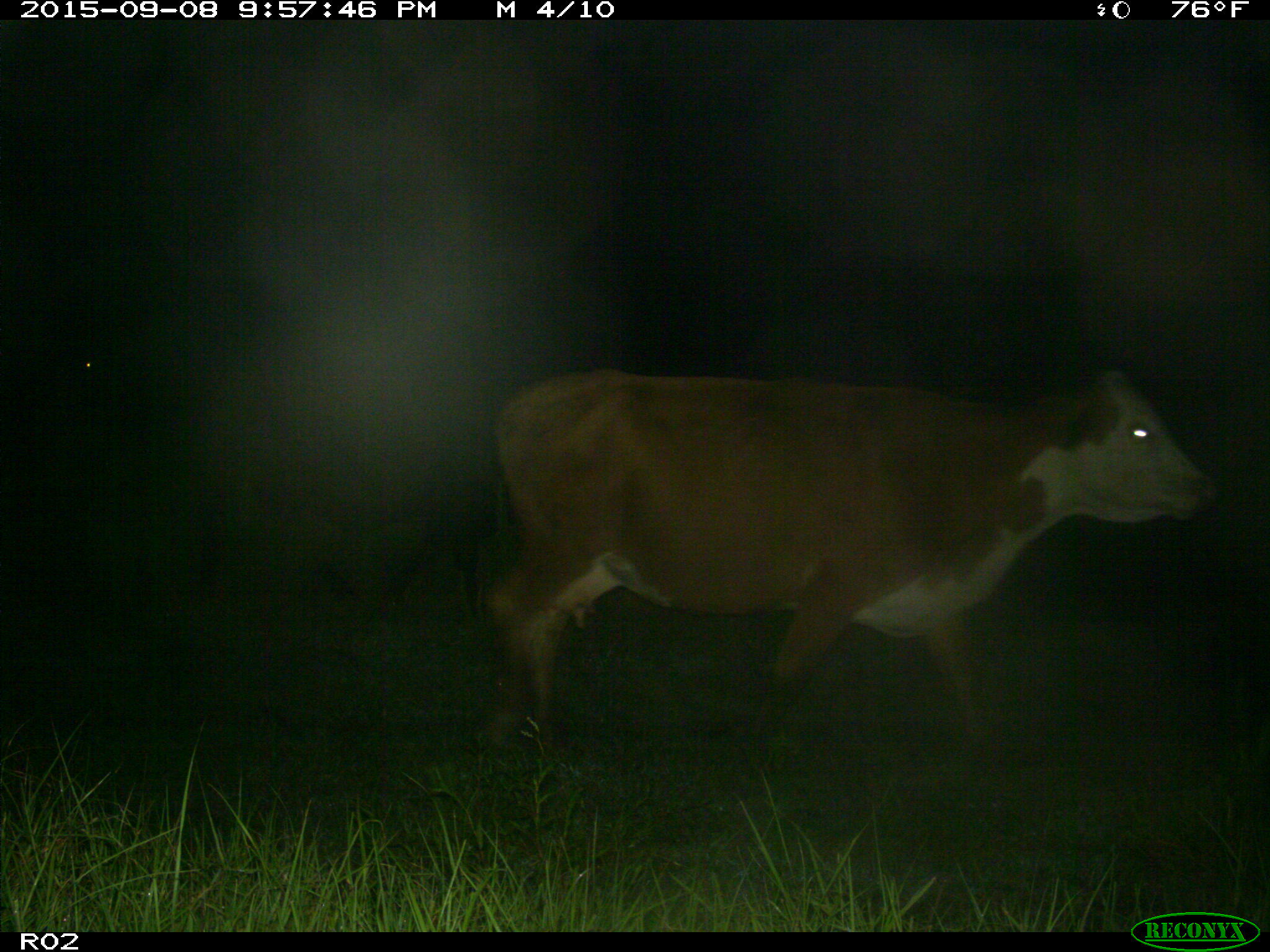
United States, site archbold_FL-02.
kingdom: Animalia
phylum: Chordata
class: Mammalia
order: Artiodactyla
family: Bovidae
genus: Bos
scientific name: Bos taurus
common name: domestic cow